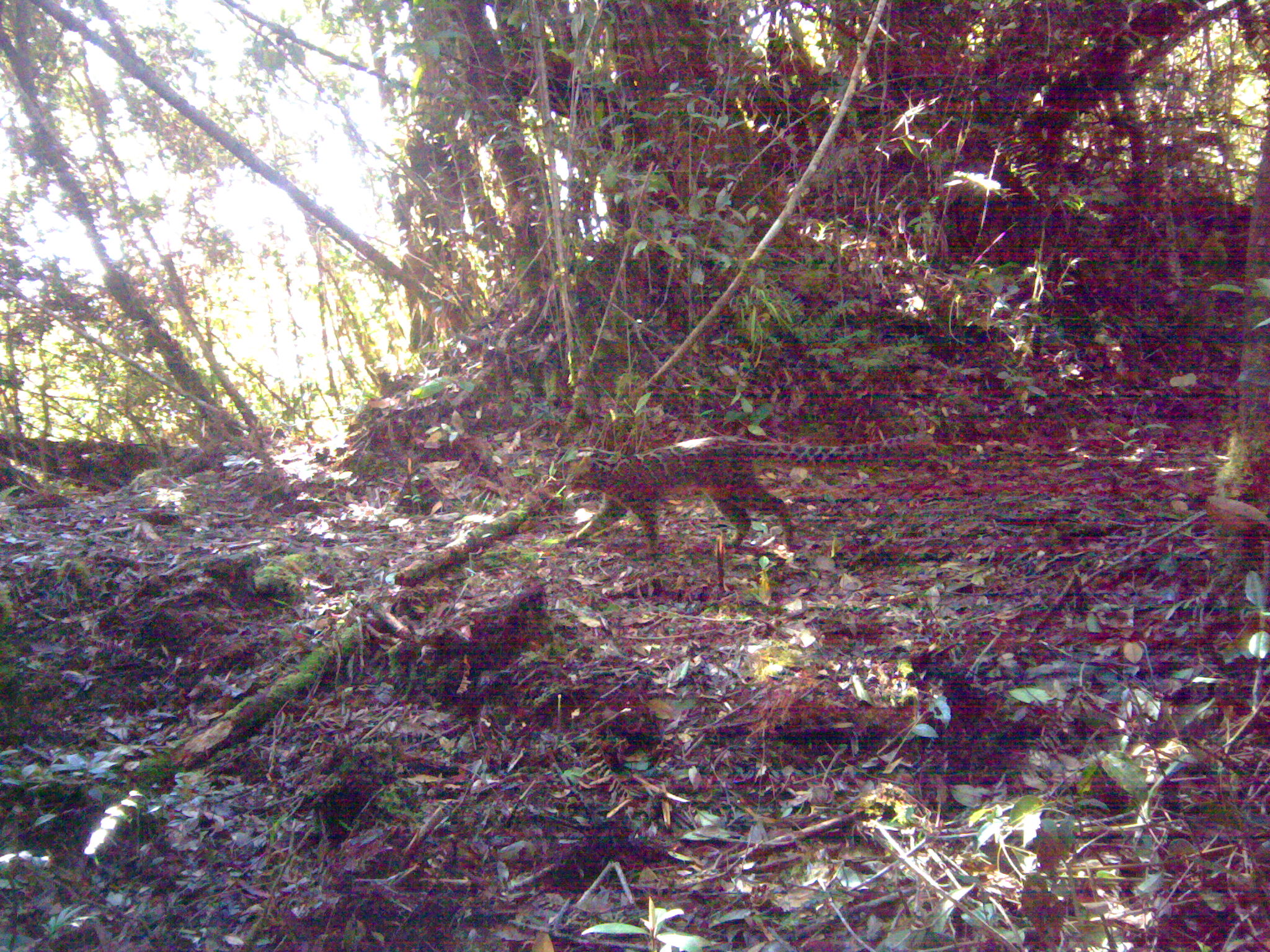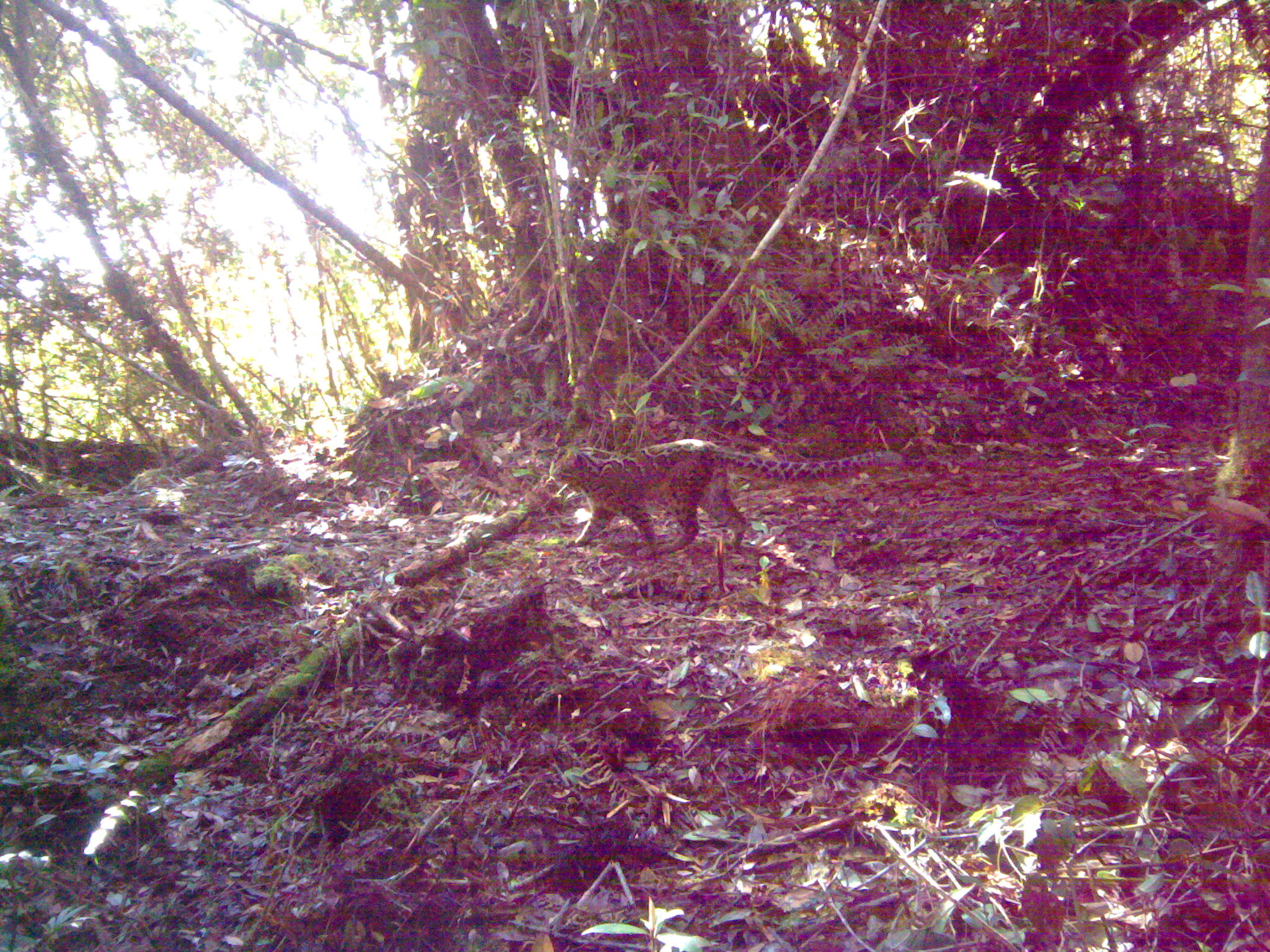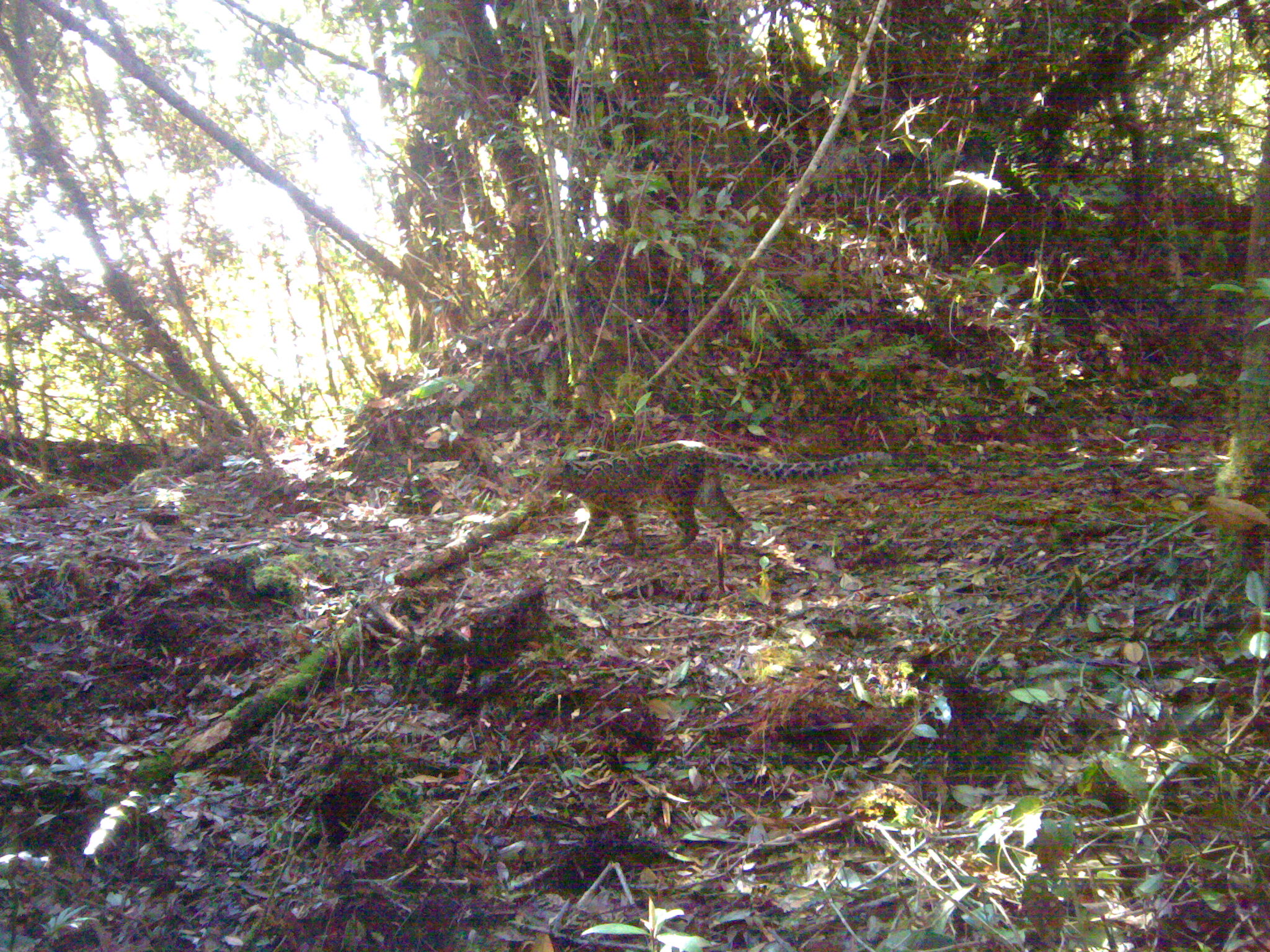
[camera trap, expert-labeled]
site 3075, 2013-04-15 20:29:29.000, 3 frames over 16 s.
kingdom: Animalia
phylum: Chordata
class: Mammalia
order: Carnivora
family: Felidae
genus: Pardofelis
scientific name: Pardofelis marmorata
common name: marbled cat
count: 1